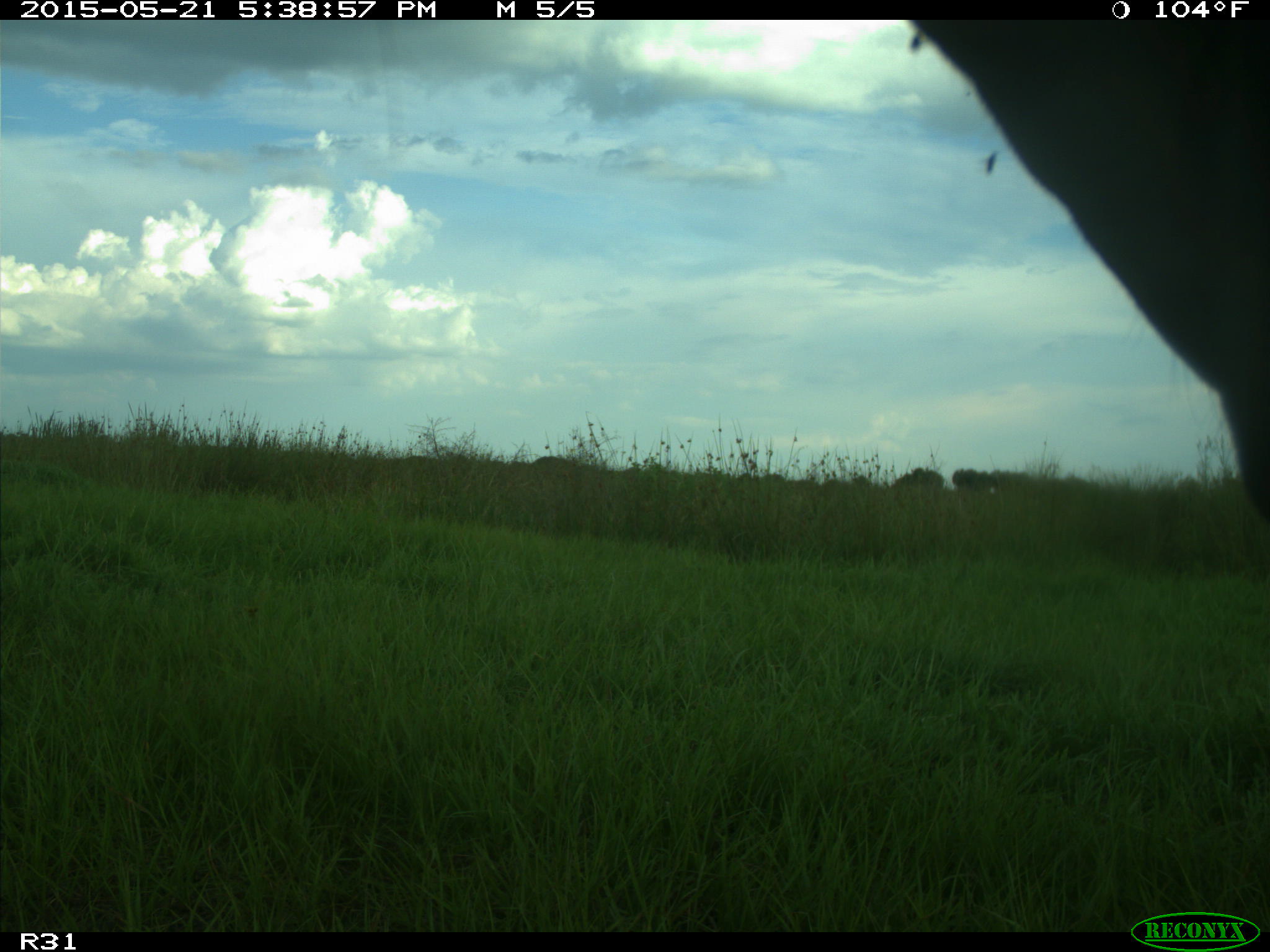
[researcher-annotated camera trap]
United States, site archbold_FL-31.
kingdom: Animalia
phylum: Chordata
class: Mammalia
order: Artiodactyla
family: Bovidae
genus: Bos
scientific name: Bos taurus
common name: domestic cow